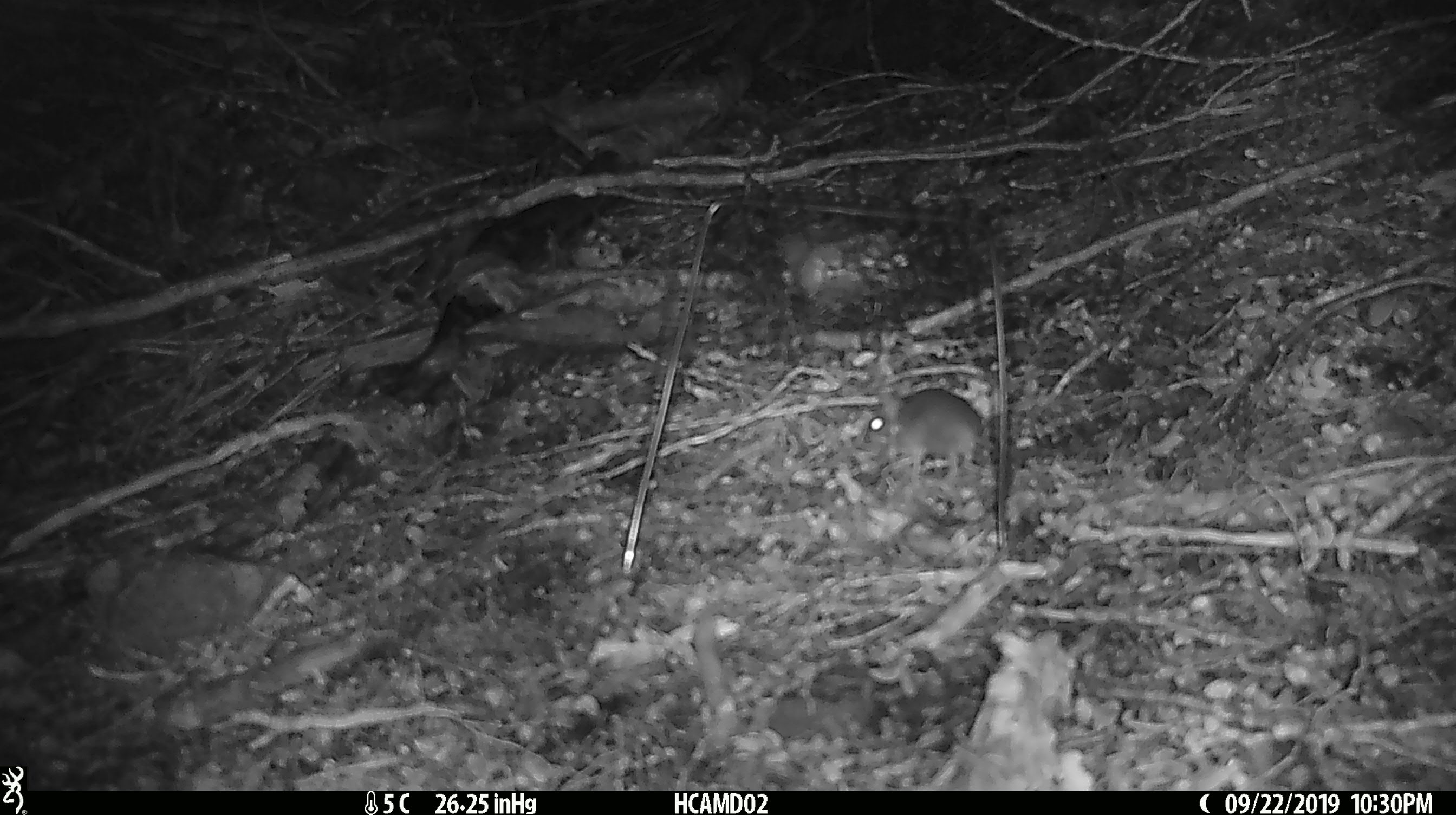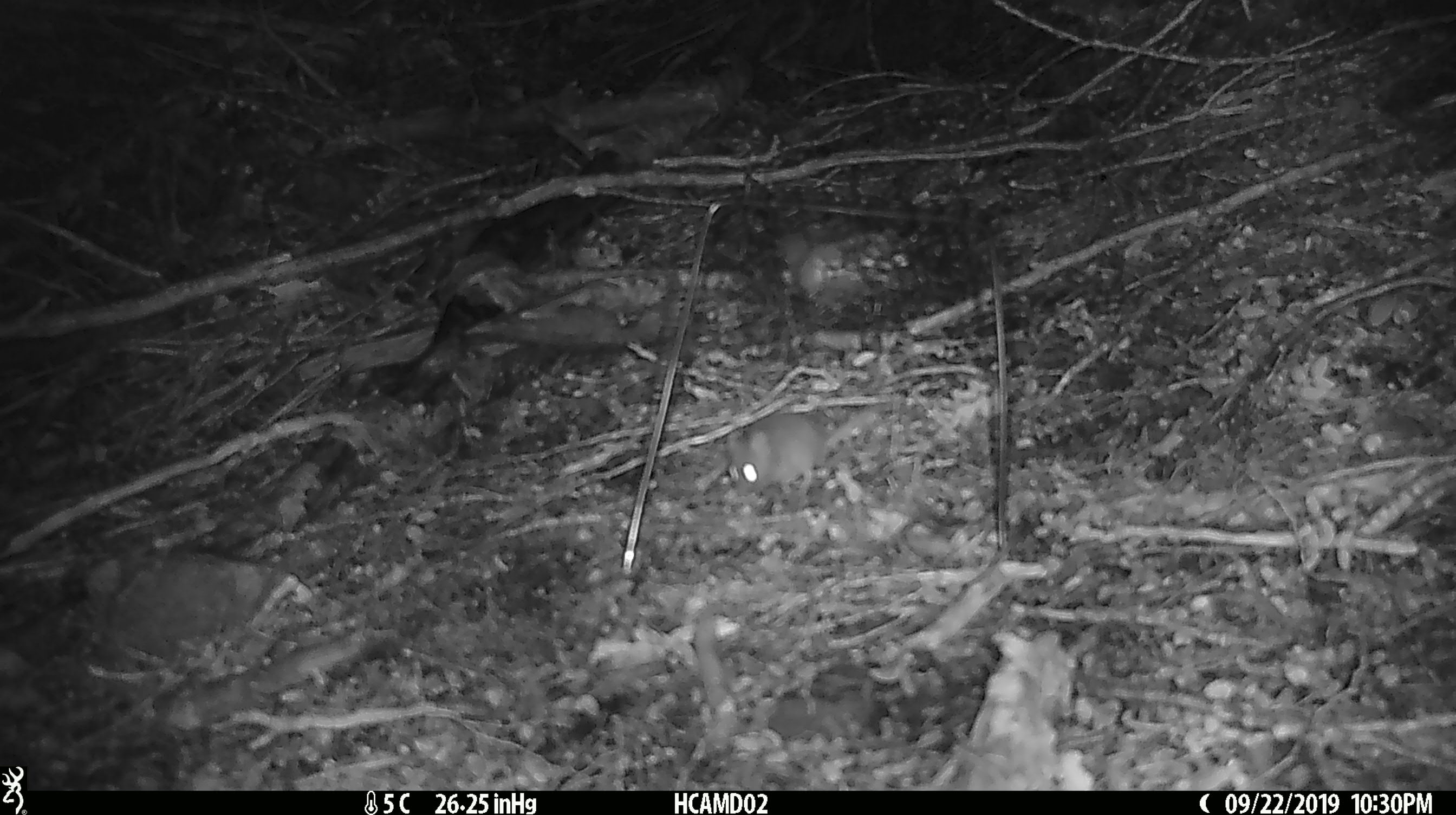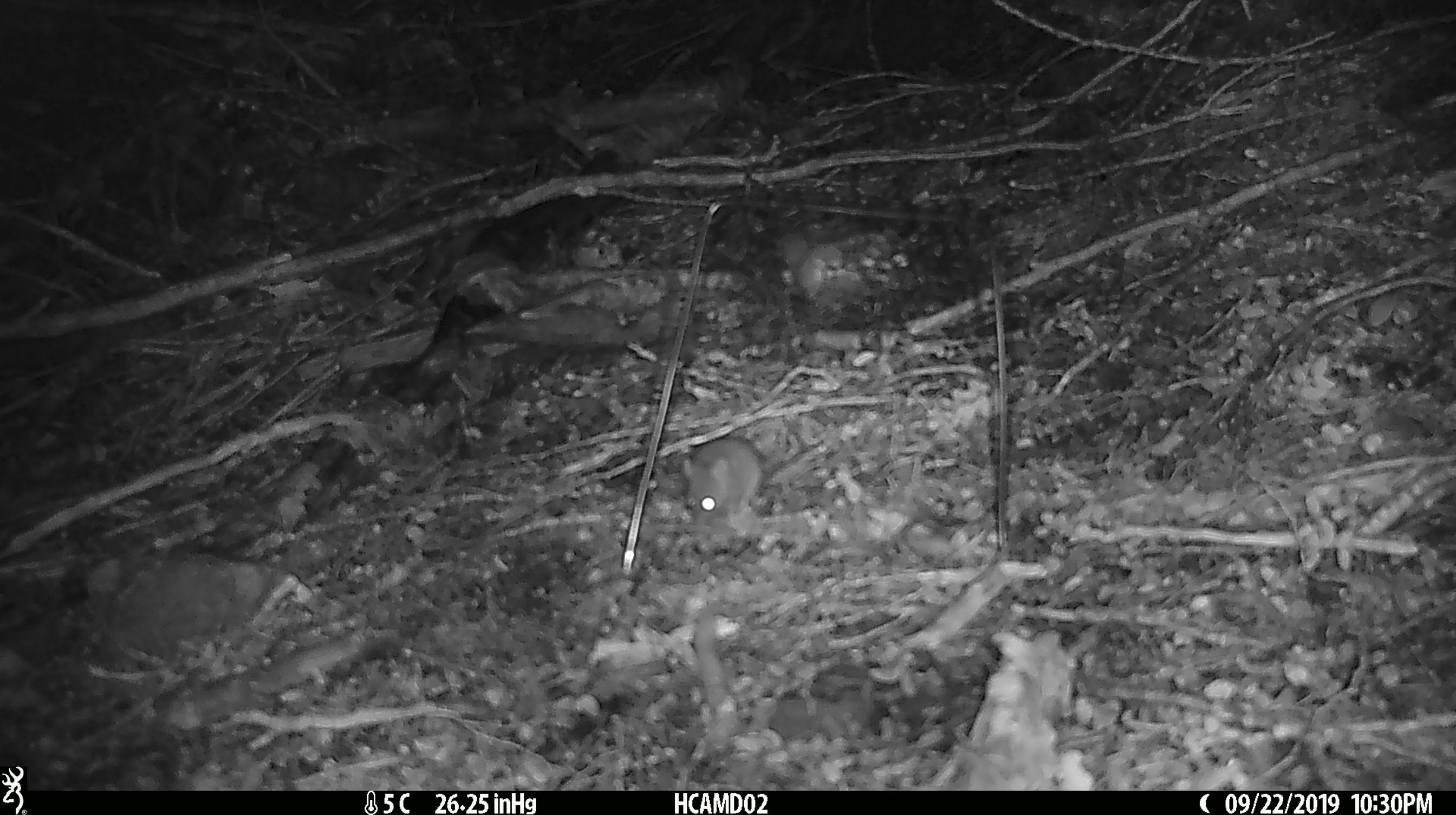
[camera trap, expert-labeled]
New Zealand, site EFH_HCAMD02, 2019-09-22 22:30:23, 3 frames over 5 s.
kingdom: Animalia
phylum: Chordata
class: Mammalia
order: Rodentia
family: Muridae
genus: Mus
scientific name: Mus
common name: mouse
Mouse (Mus).